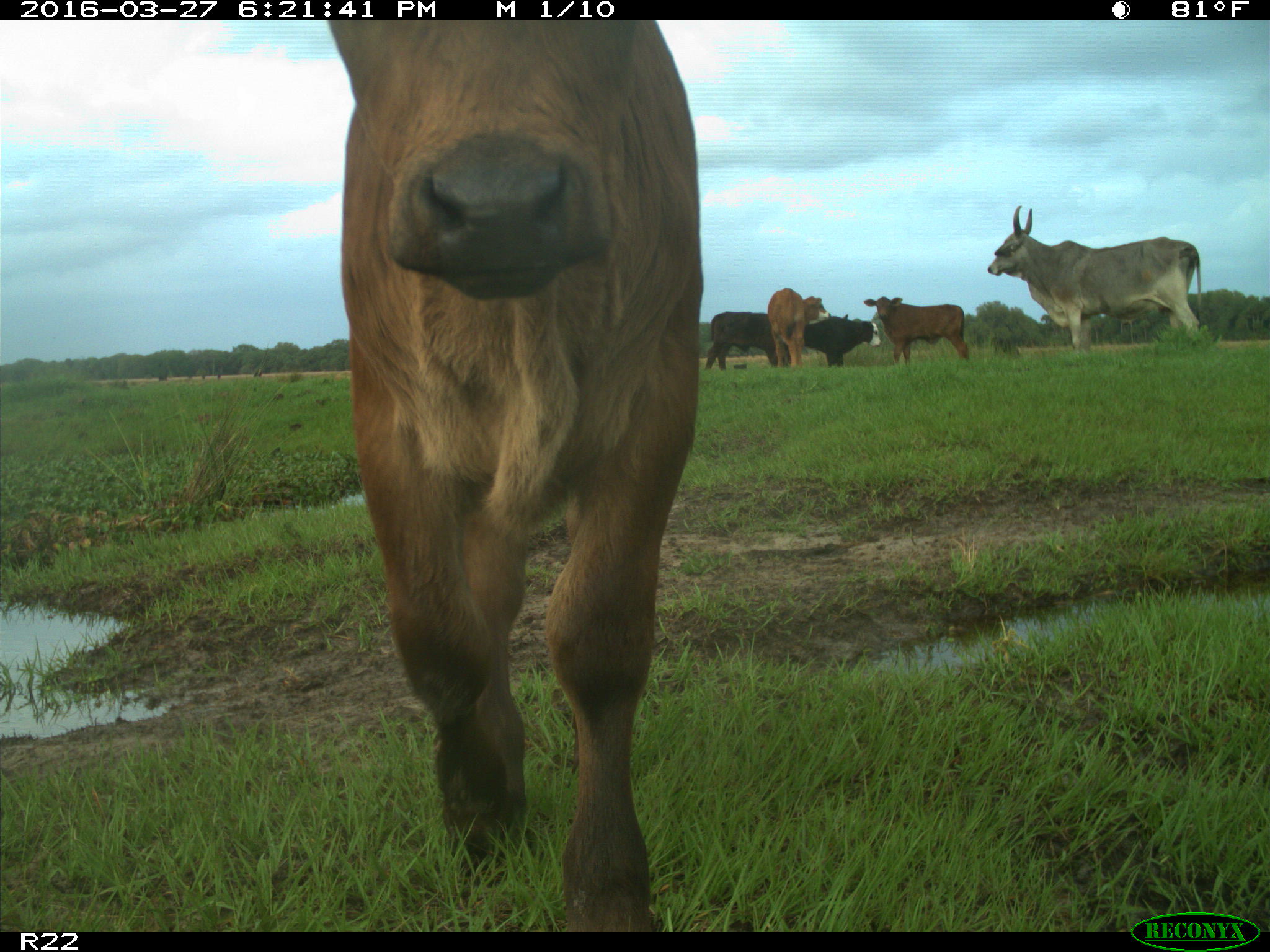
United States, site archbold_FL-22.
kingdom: Animalia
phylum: Chordata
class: Mammalia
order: Artiodactyla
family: Bovidae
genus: Bos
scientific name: Bos taurus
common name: domestic cow